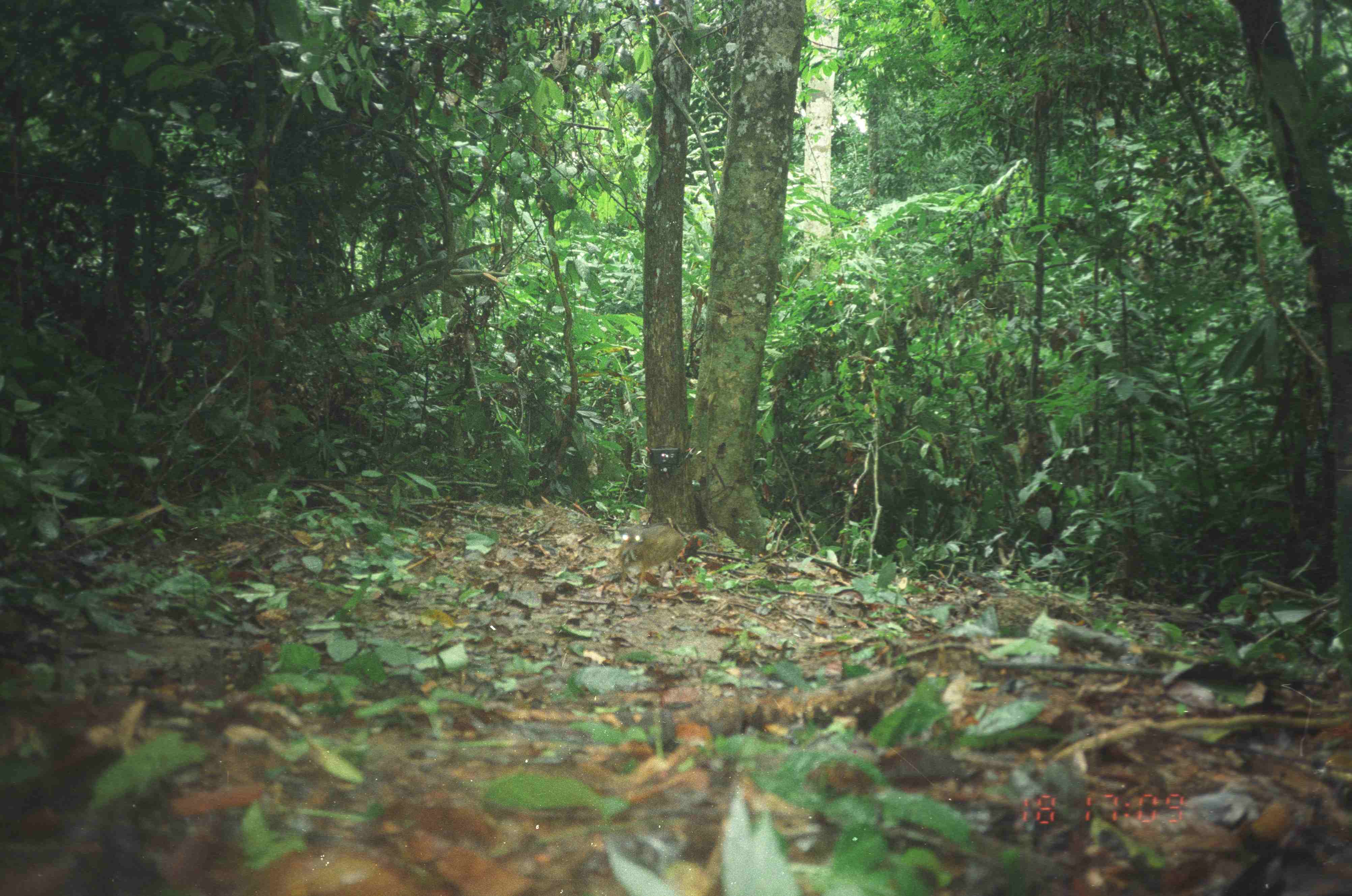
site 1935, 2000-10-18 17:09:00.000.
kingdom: Animalia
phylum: Chordata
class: Mammalia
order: Artiodactyla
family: Tragulidae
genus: Tragulus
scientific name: Tragulus napu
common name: greater oriental chevrotain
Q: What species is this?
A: Tragulus napu (greater oriental chevrotain).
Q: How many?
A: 1.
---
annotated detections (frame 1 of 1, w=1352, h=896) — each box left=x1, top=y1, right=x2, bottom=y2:
tragulus napu: left=615, top=523, right=685, bottom=599